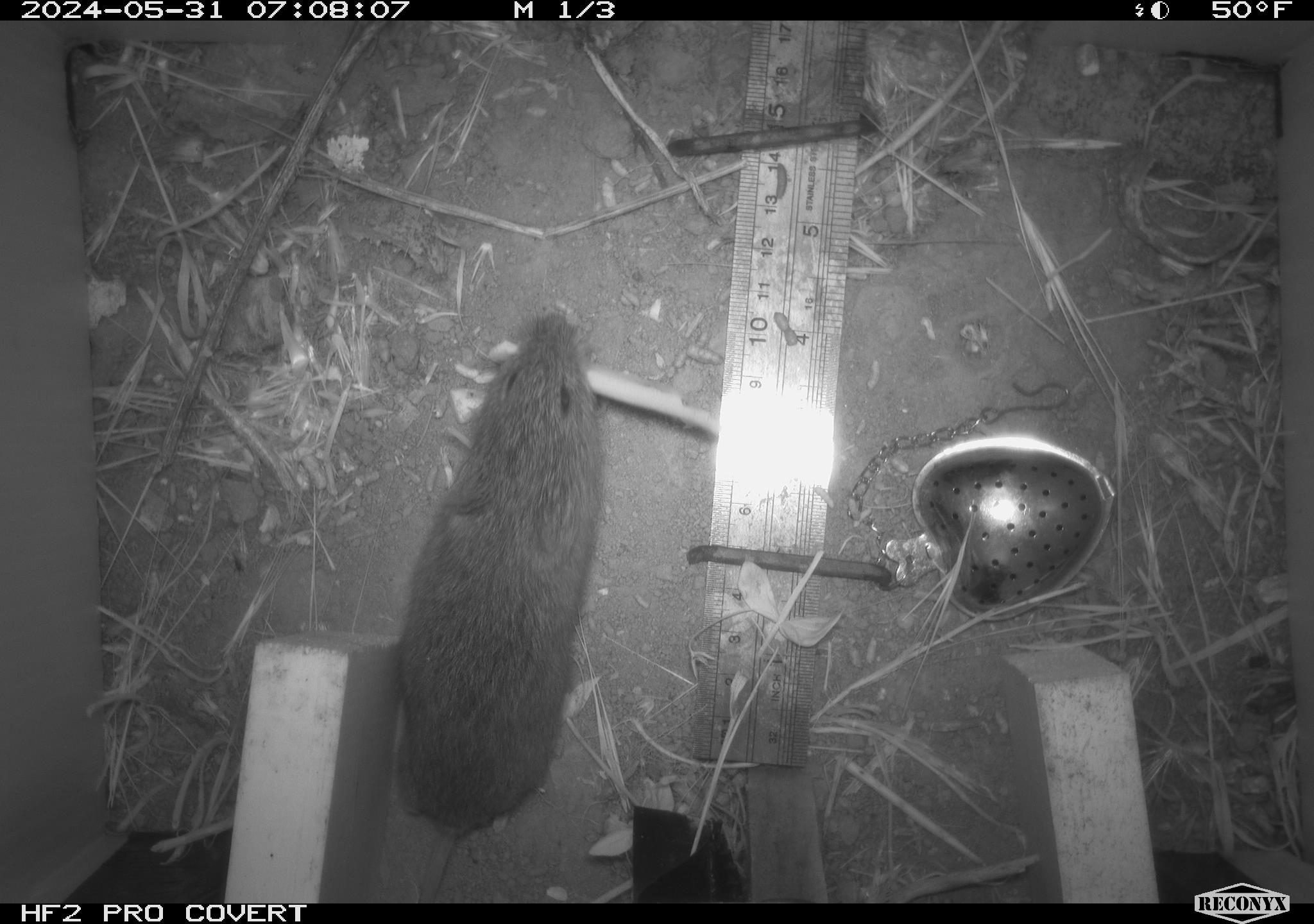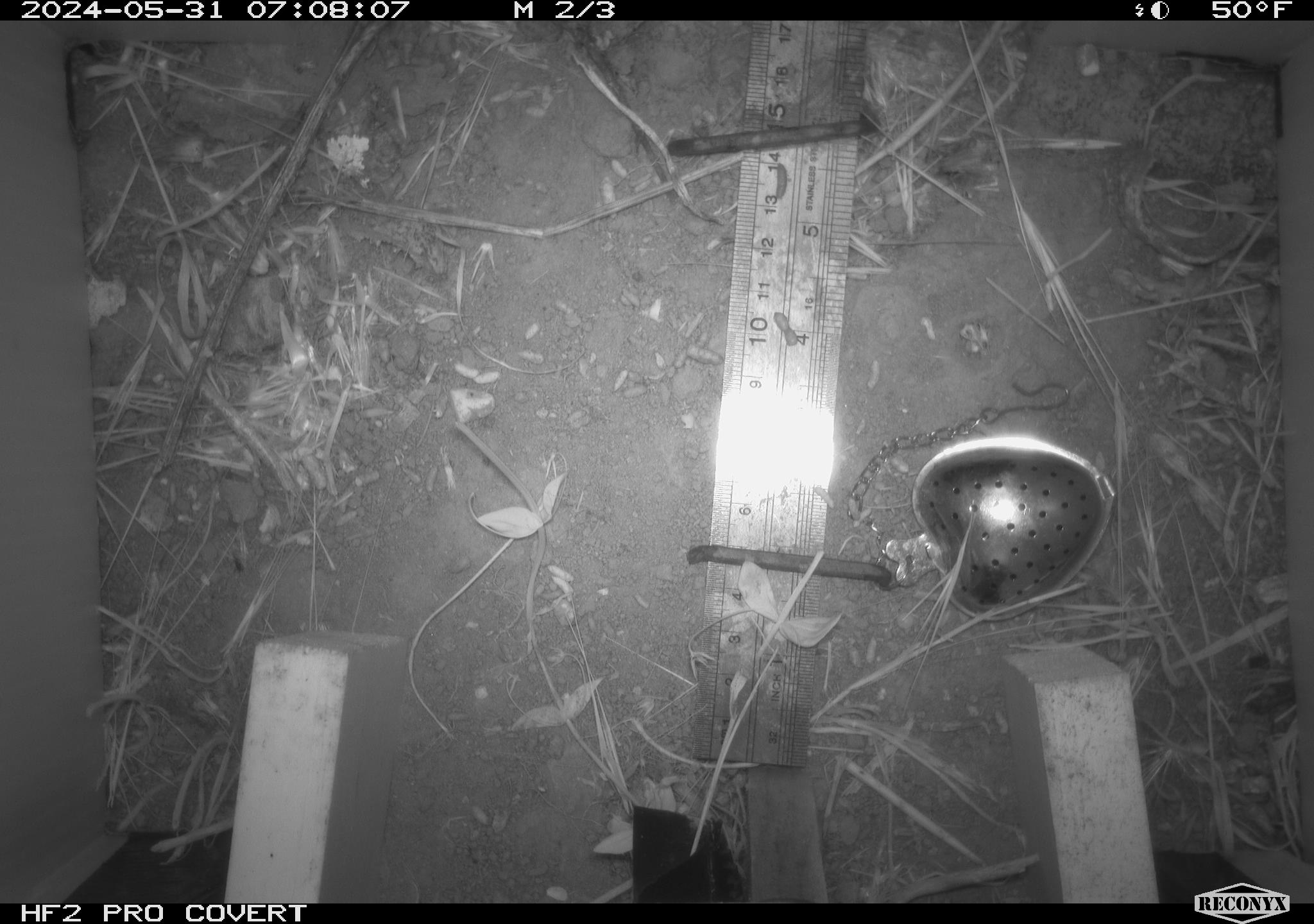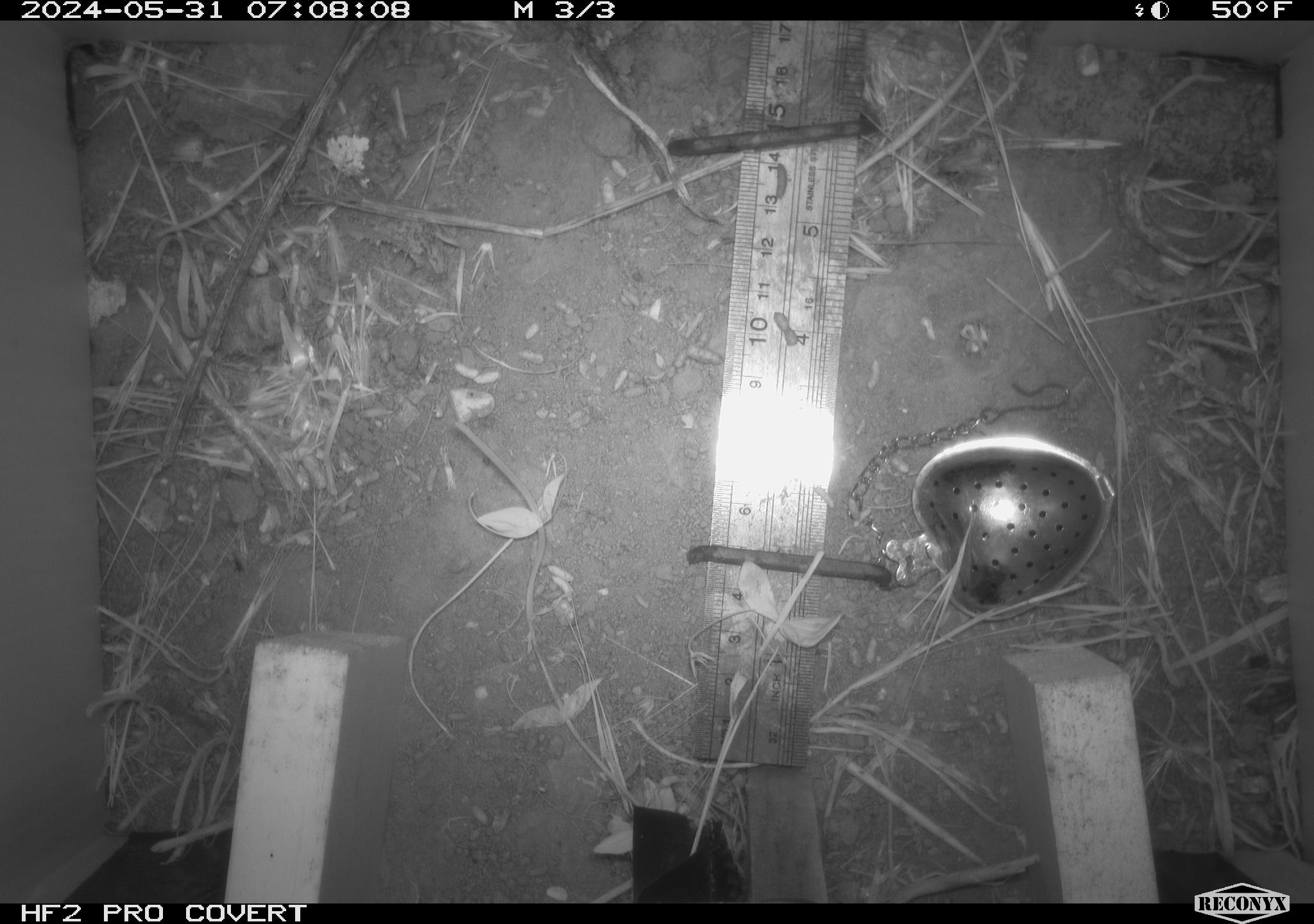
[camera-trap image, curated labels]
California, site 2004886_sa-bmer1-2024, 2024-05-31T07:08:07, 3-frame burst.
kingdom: Animalia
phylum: Chordata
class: Mammalia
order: Rodentia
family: Cricetidae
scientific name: Arvicolinae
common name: voles, lemmings, and muskrats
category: arvicolinae subfamily